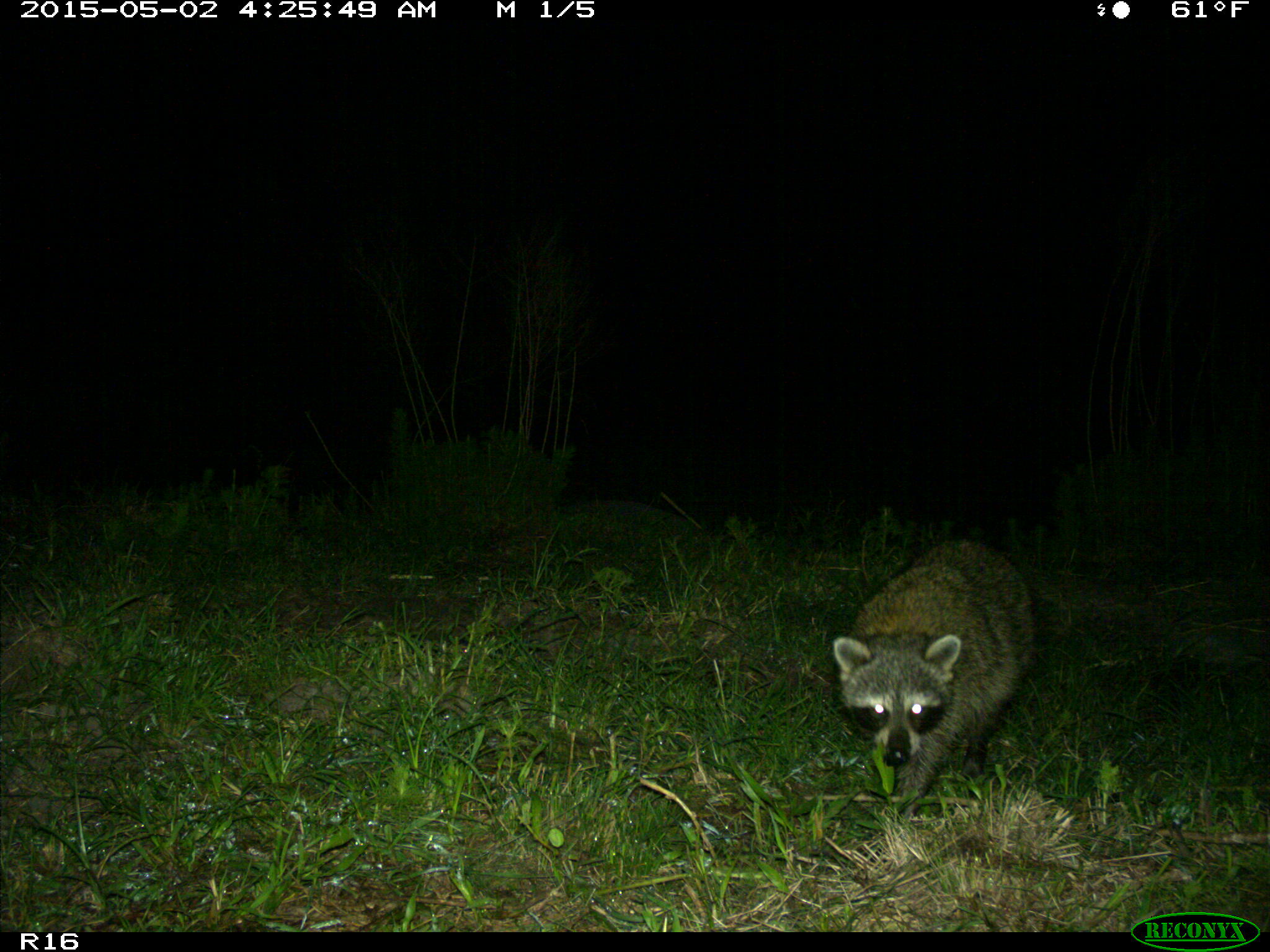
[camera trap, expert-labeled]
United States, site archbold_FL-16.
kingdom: Animalia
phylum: Chordata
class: Mammalia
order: Carnivora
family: Procyonidae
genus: Procyon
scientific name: Procyon lotor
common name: common raccoon